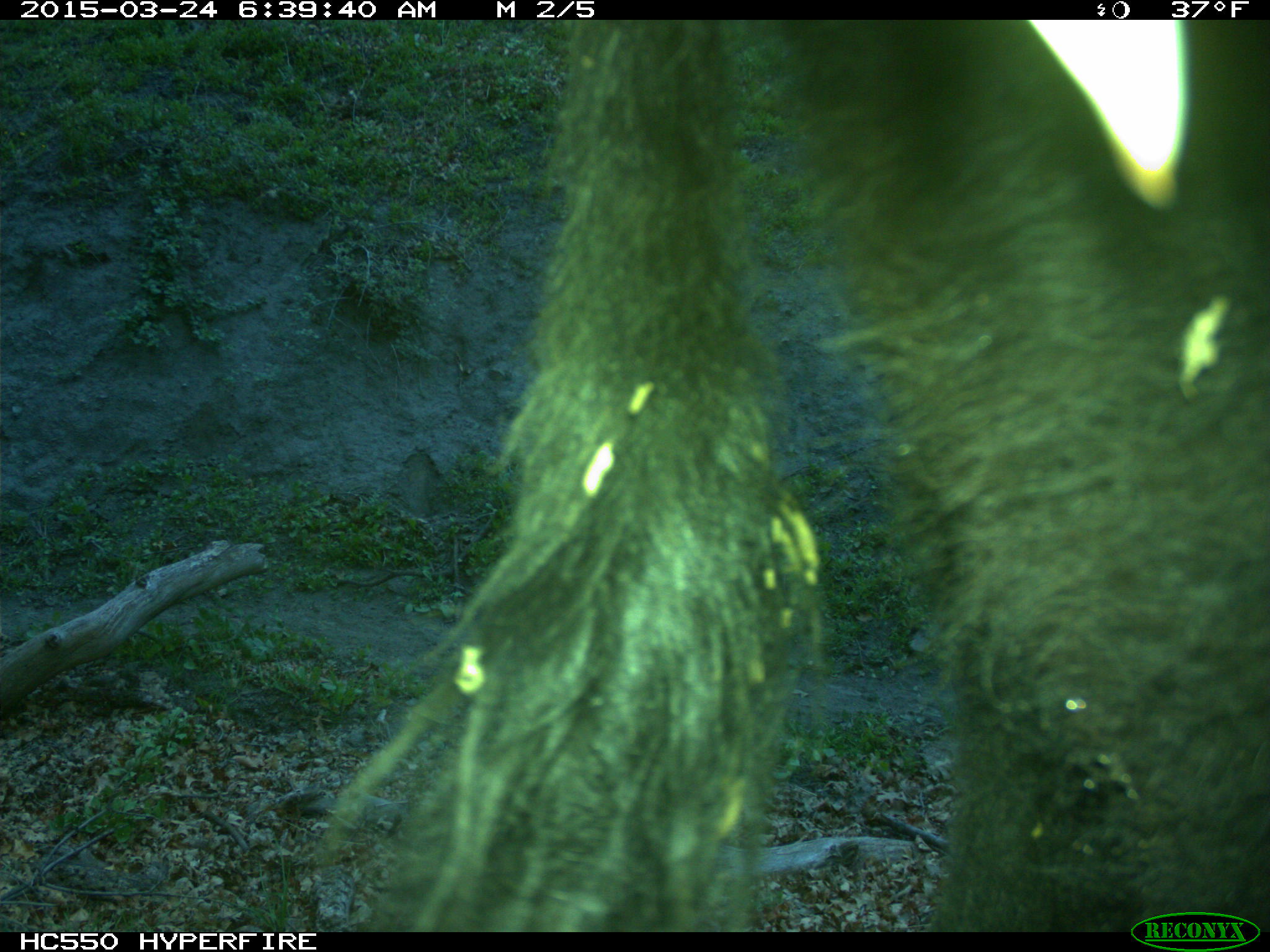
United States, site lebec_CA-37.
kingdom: Animalia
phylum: Chordata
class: Mammalia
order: Artiodactyla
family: Bovidae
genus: Bos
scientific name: Bos taurus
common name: domestic cow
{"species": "Bos taurus (domestic cow)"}